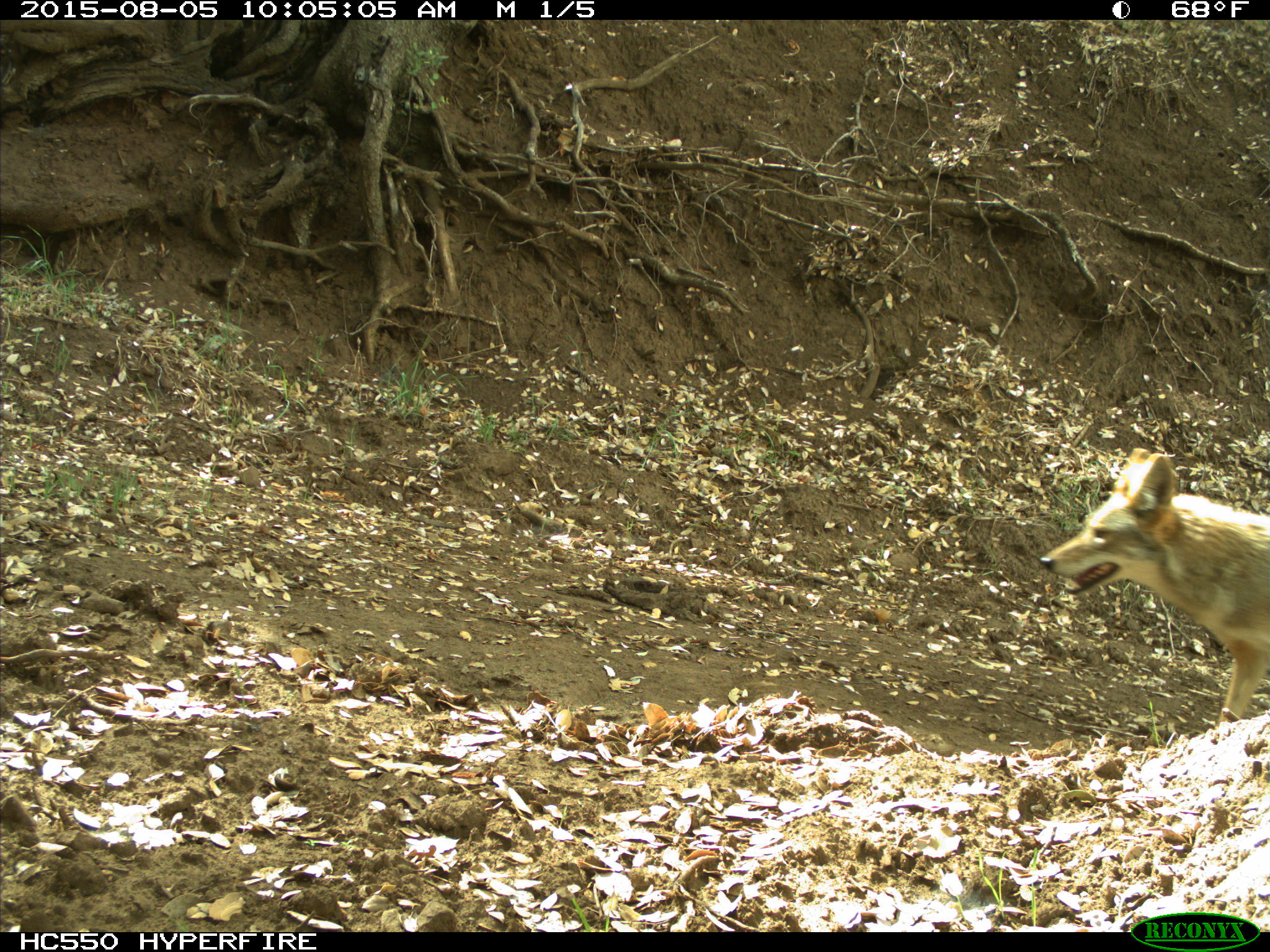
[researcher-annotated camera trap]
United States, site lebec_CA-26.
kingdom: Animalia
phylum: Chordata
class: Mammalia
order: Carnivora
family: Canidae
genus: Canis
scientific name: Canis latrans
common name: coyote